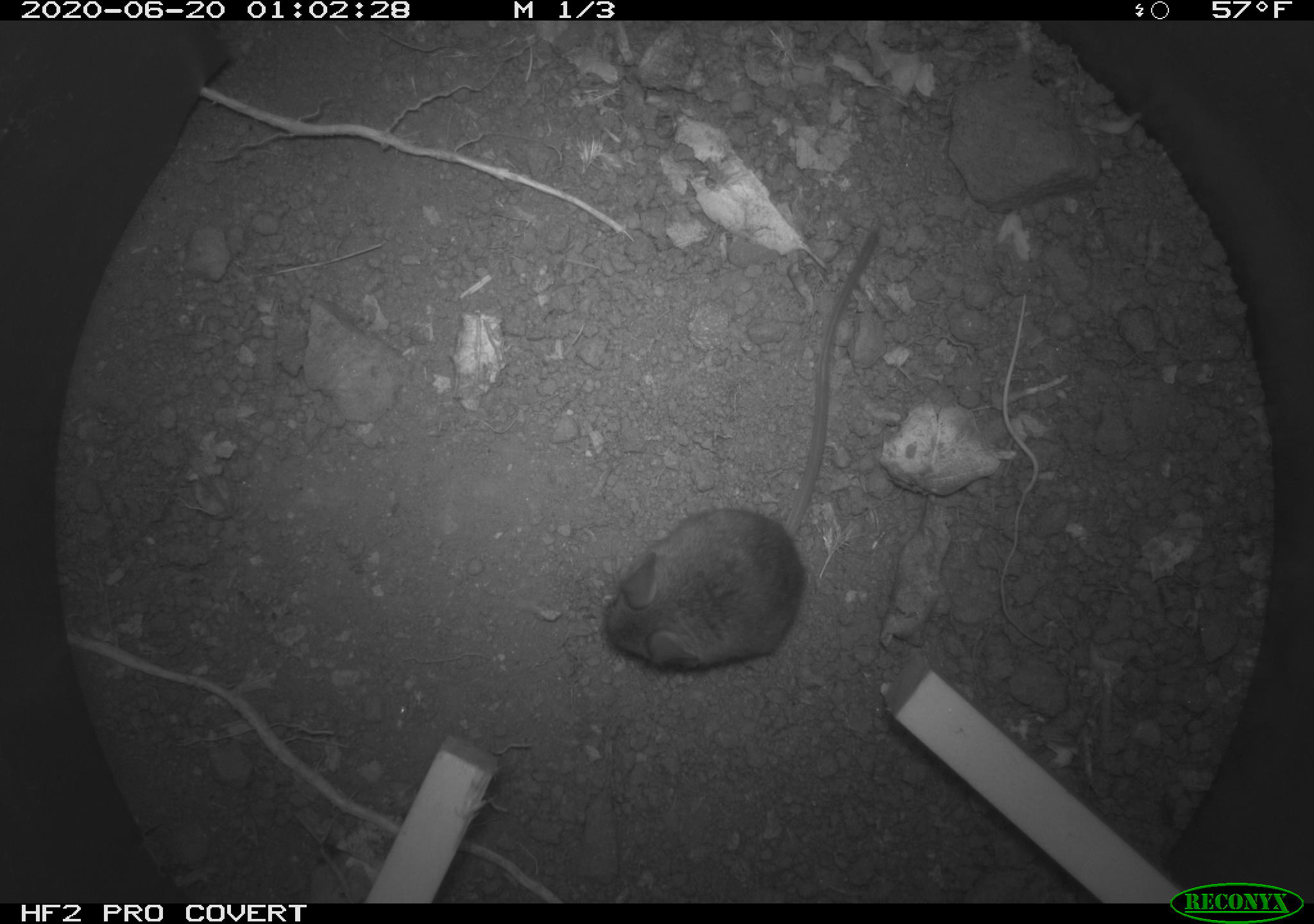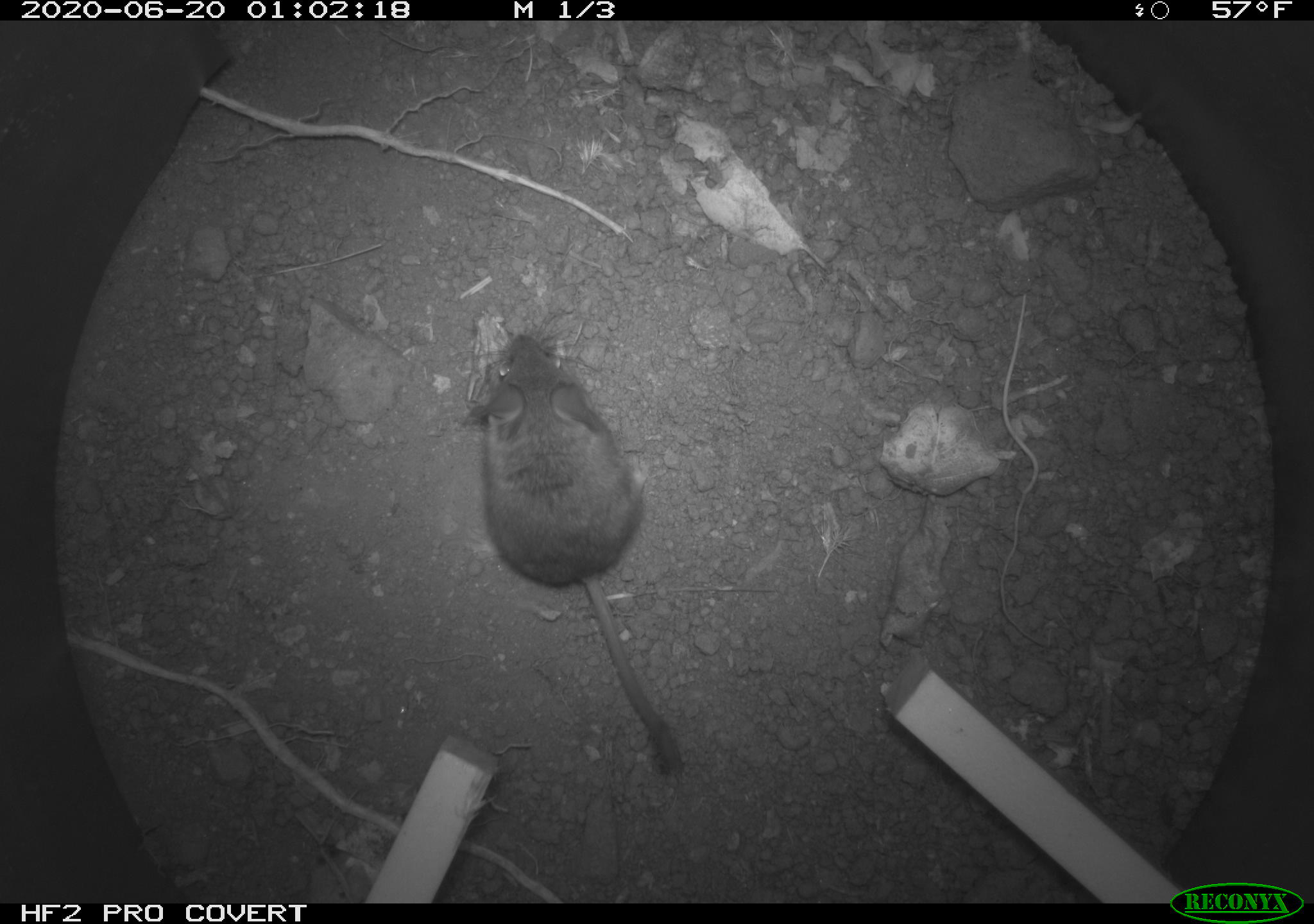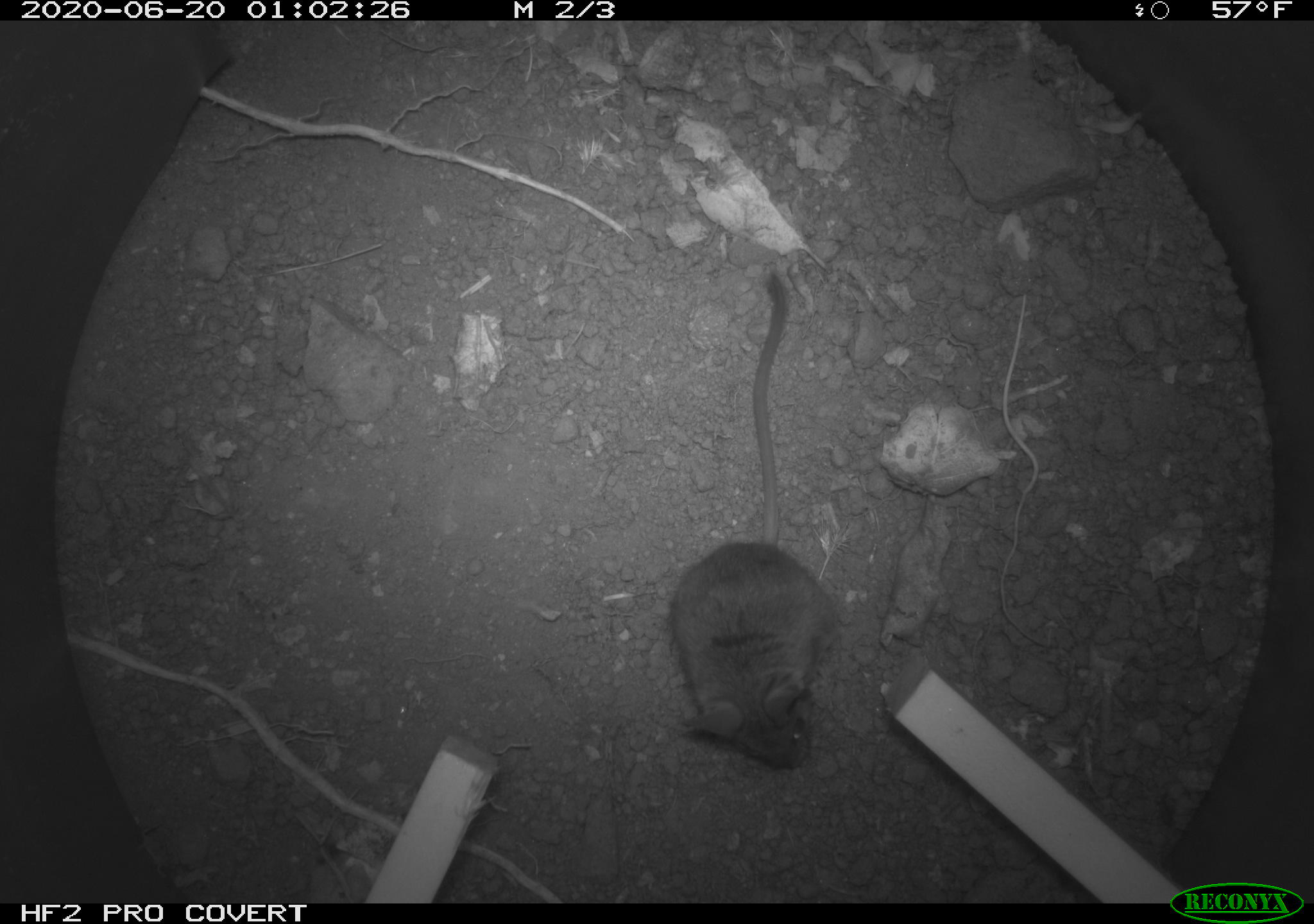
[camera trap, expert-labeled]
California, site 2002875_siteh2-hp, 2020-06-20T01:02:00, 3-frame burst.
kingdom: Animalia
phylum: Chordata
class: Mammalia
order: Rodentia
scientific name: Rodentia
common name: mouse species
Mouse species (Rodentia).